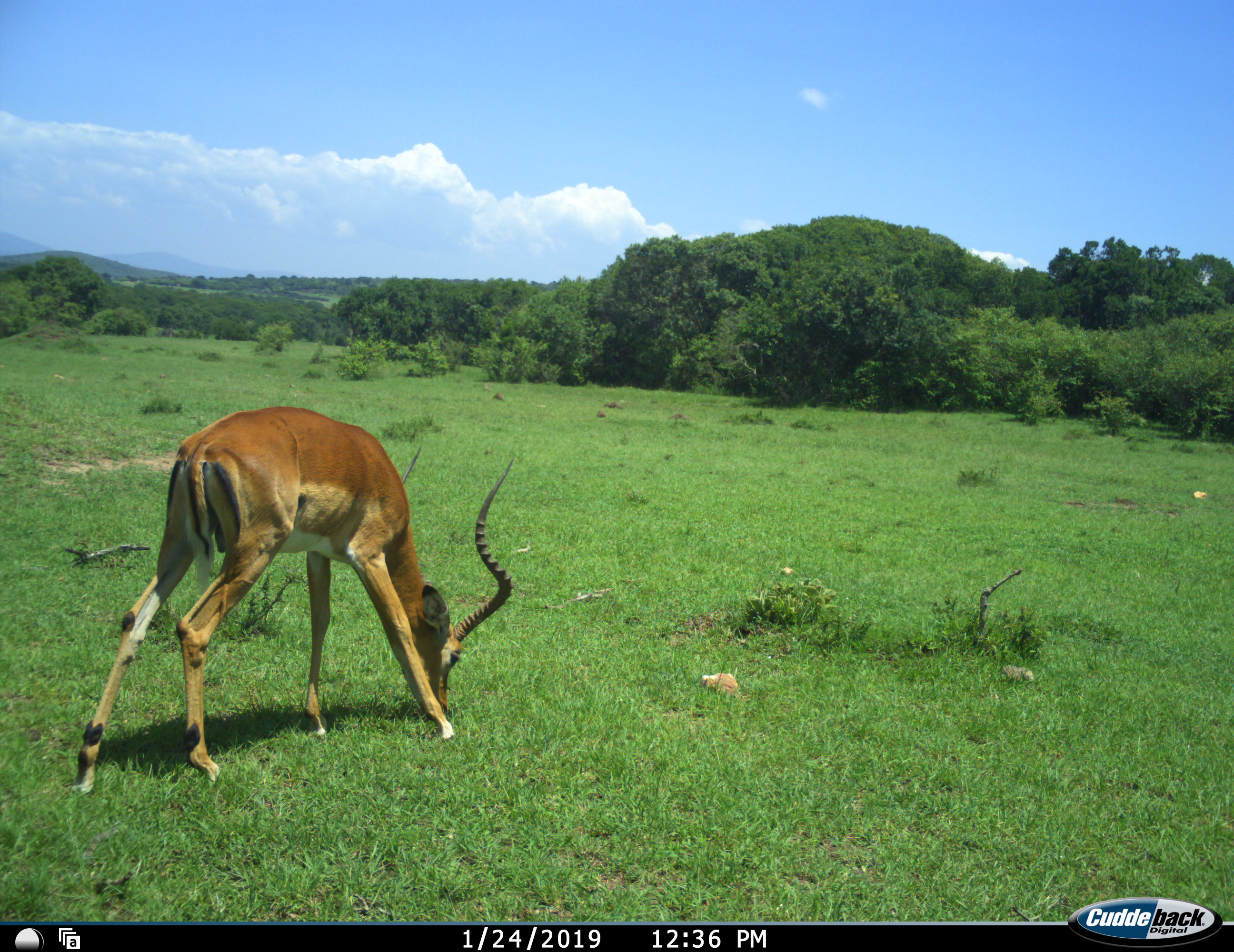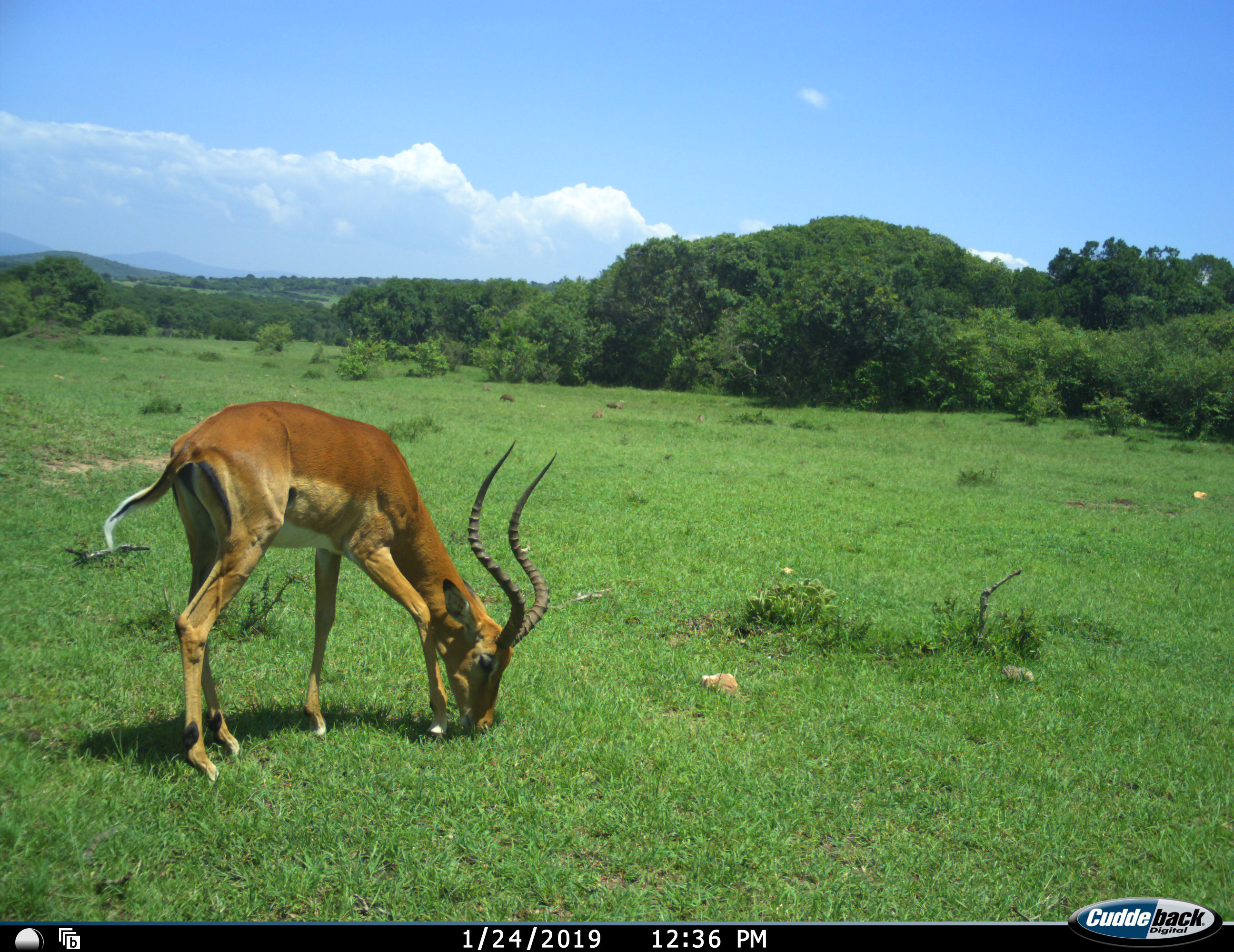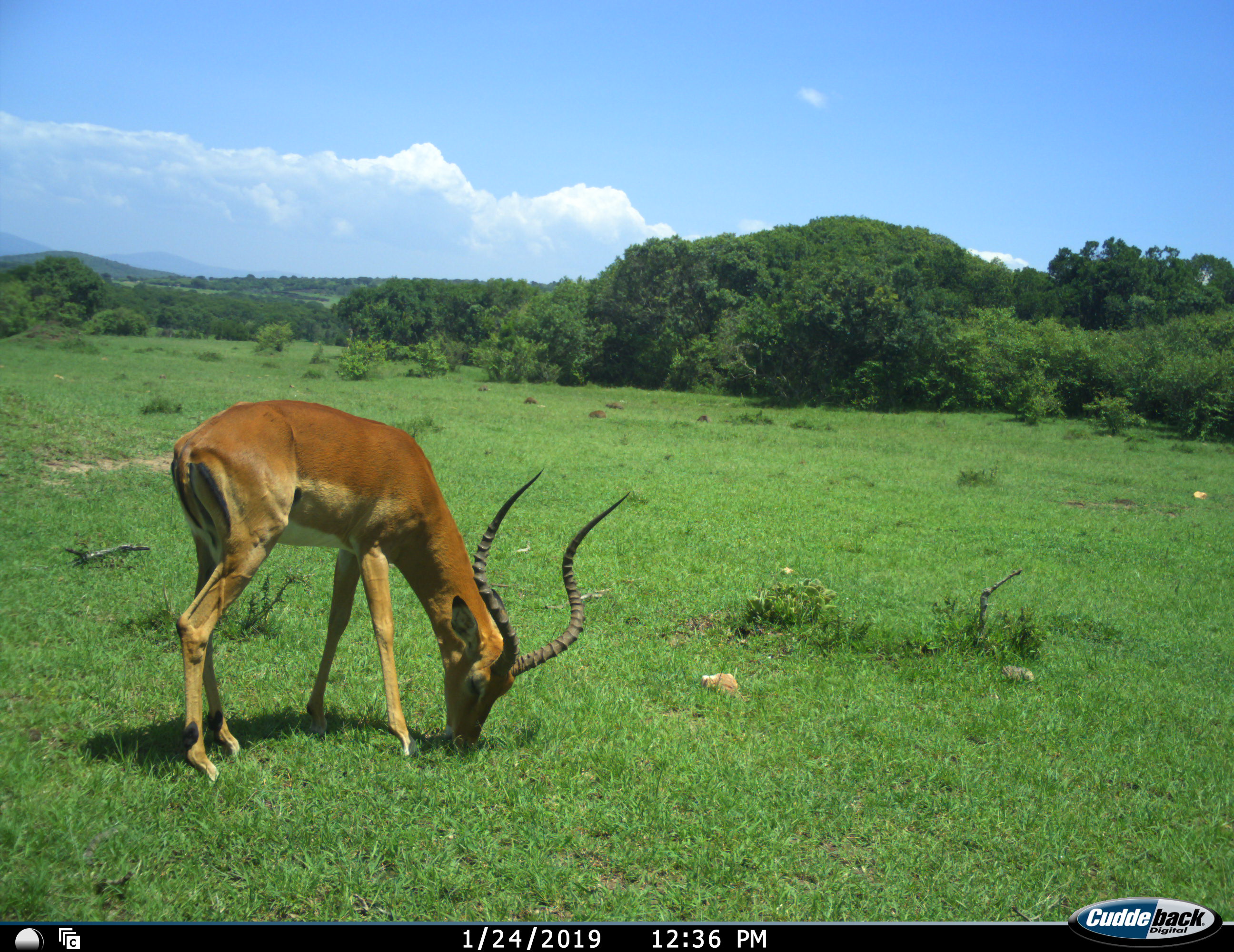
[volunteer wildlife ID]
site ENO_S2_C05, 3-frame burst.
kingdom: Animalia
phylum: Chordata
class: Mammalia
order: Artiodactyla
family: Bovidae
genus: Aepyceros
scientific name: Aepyceros melampus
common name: impala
Impala (Aepyceros melampus), count 1. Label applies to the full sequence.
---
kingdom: Animalia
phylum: Chordata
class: Mammalia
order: Carnivora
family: Herpestidae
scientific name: Herpestidae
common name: mongoose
Mongoose (Herpestidae), count 5. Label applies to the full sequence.